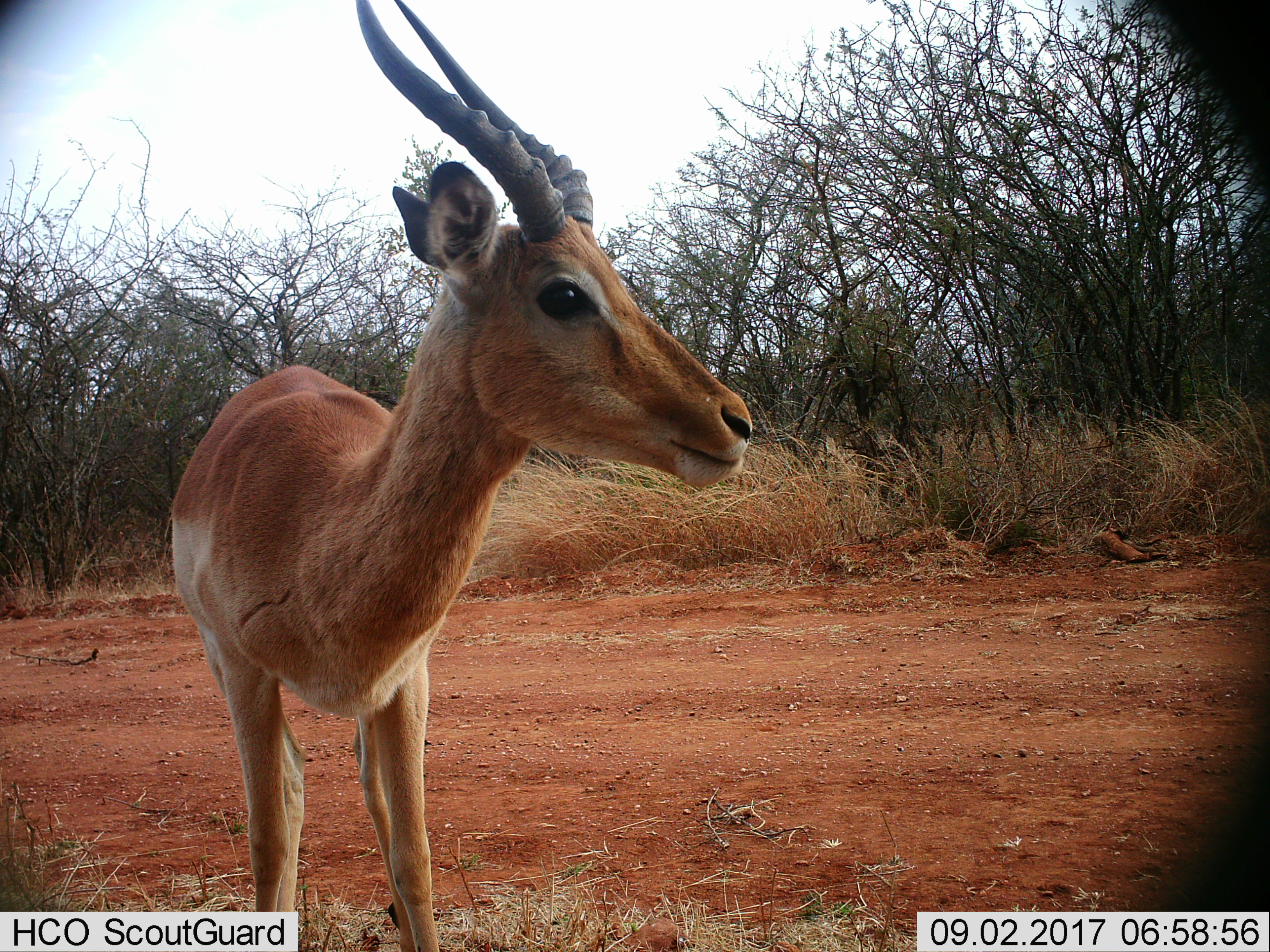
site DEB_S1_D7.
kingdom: Animalia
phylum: Chordata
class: Mammalia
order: Artiodactyla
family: Bovidae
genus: Aepyceros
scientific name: Aepyceros melampus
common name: impala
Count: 1.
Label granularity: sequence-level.